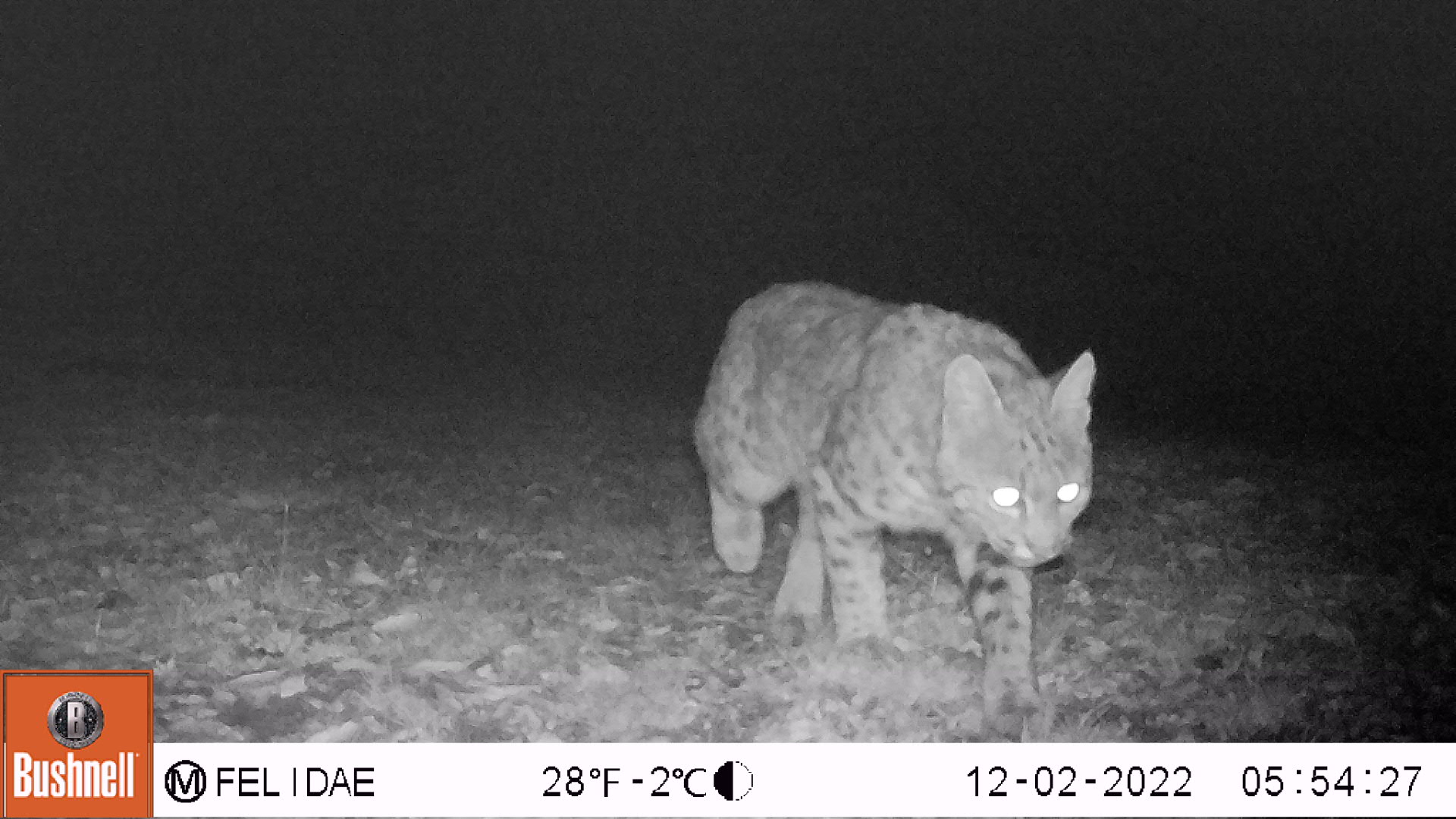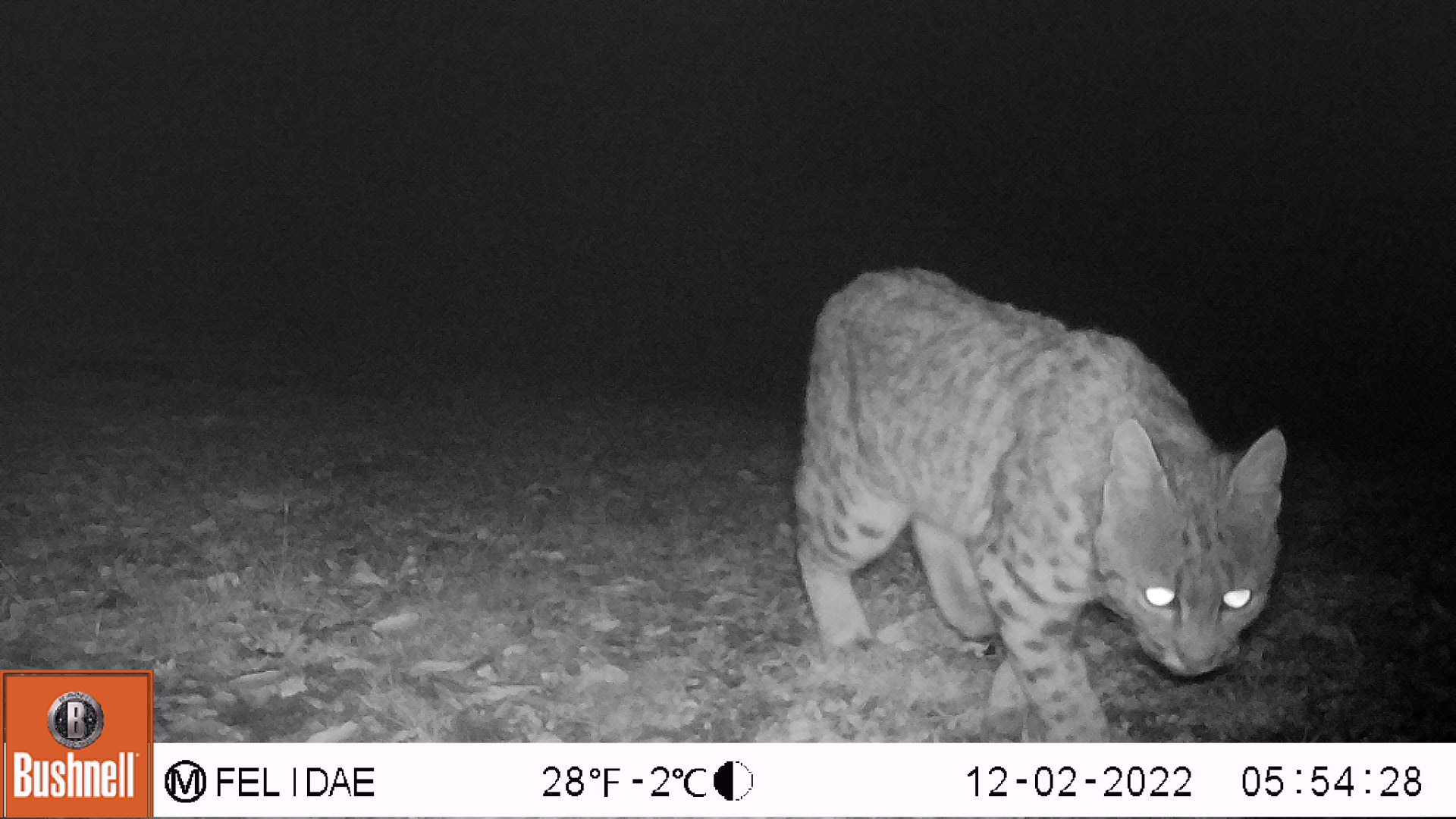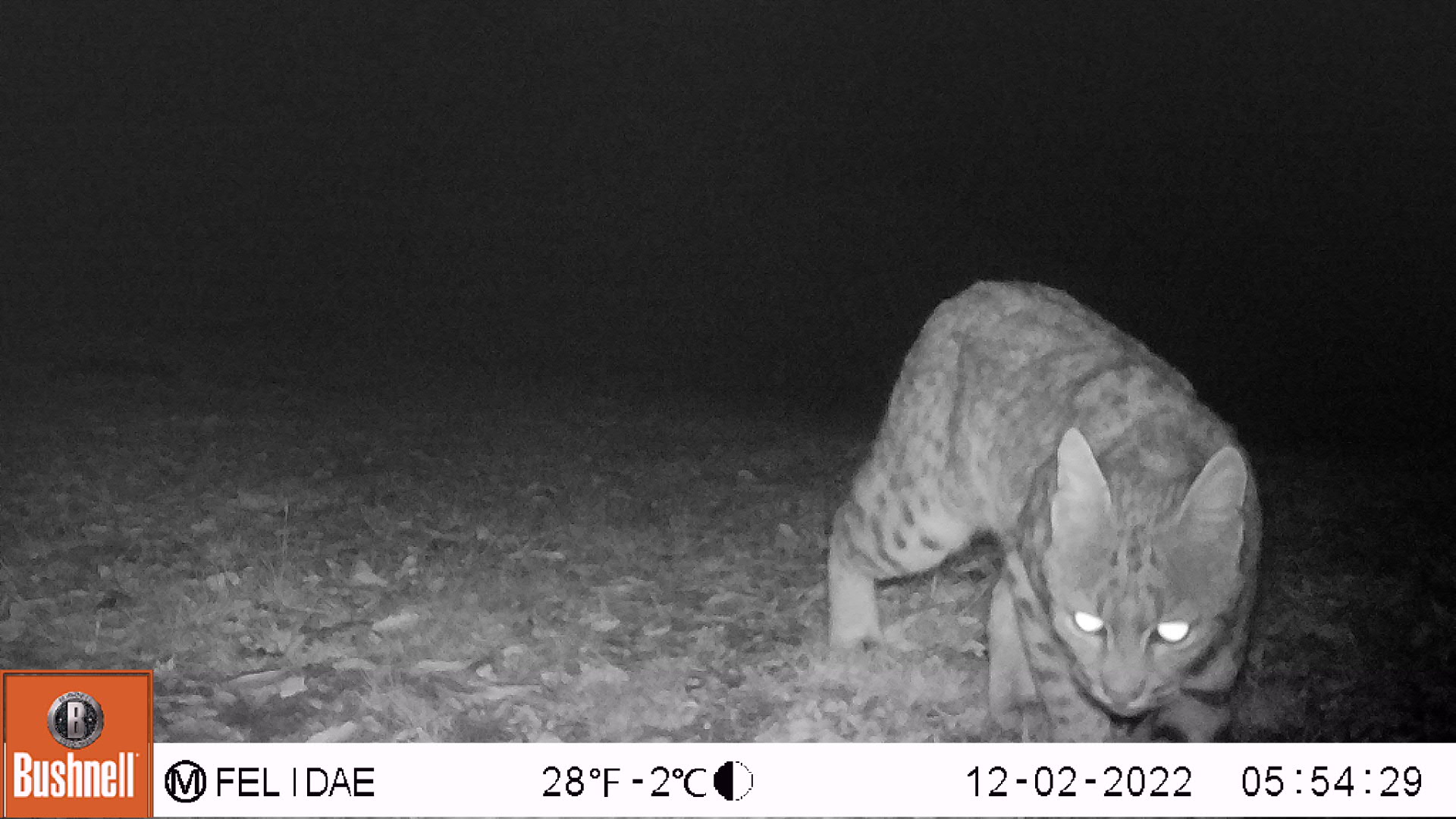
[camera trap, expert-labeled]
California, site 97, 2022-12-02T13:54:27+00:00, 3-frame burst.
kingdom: Animalia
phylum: Chordata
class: Mammalia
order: Carnivora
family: Felidae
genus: Lynx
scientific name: Lynx rufus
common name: bobcat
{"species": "bobcat (Lynx rufus)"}